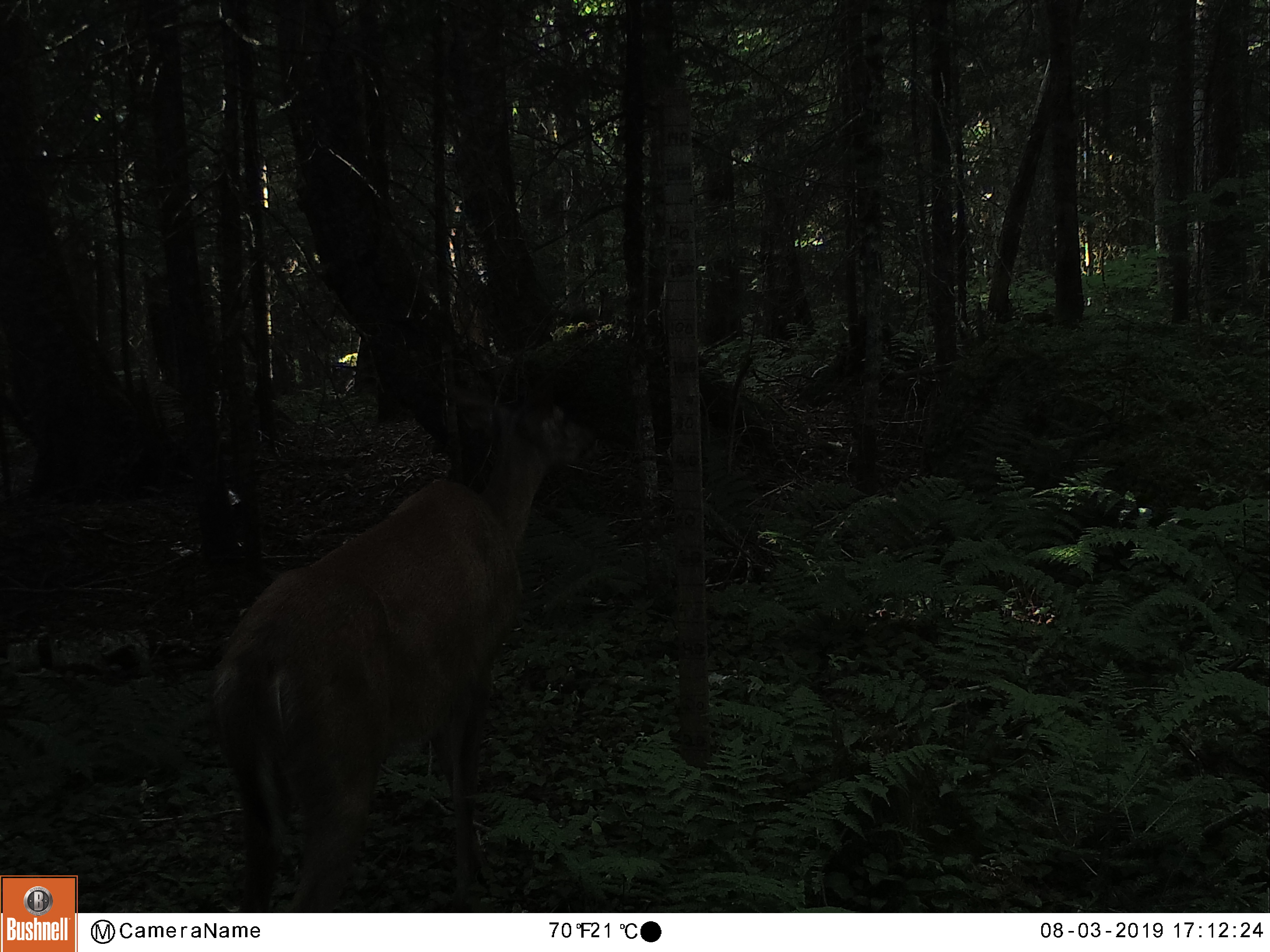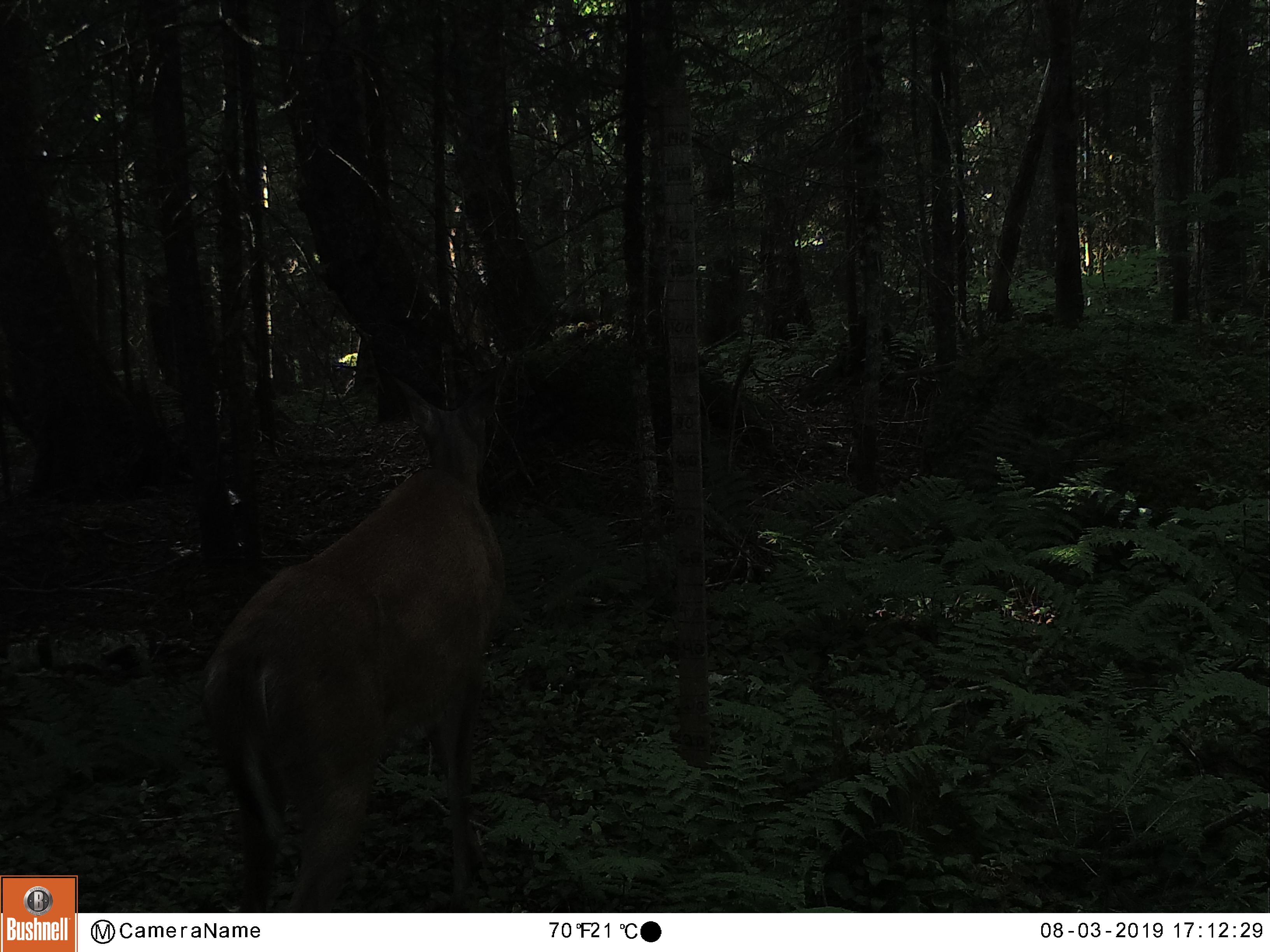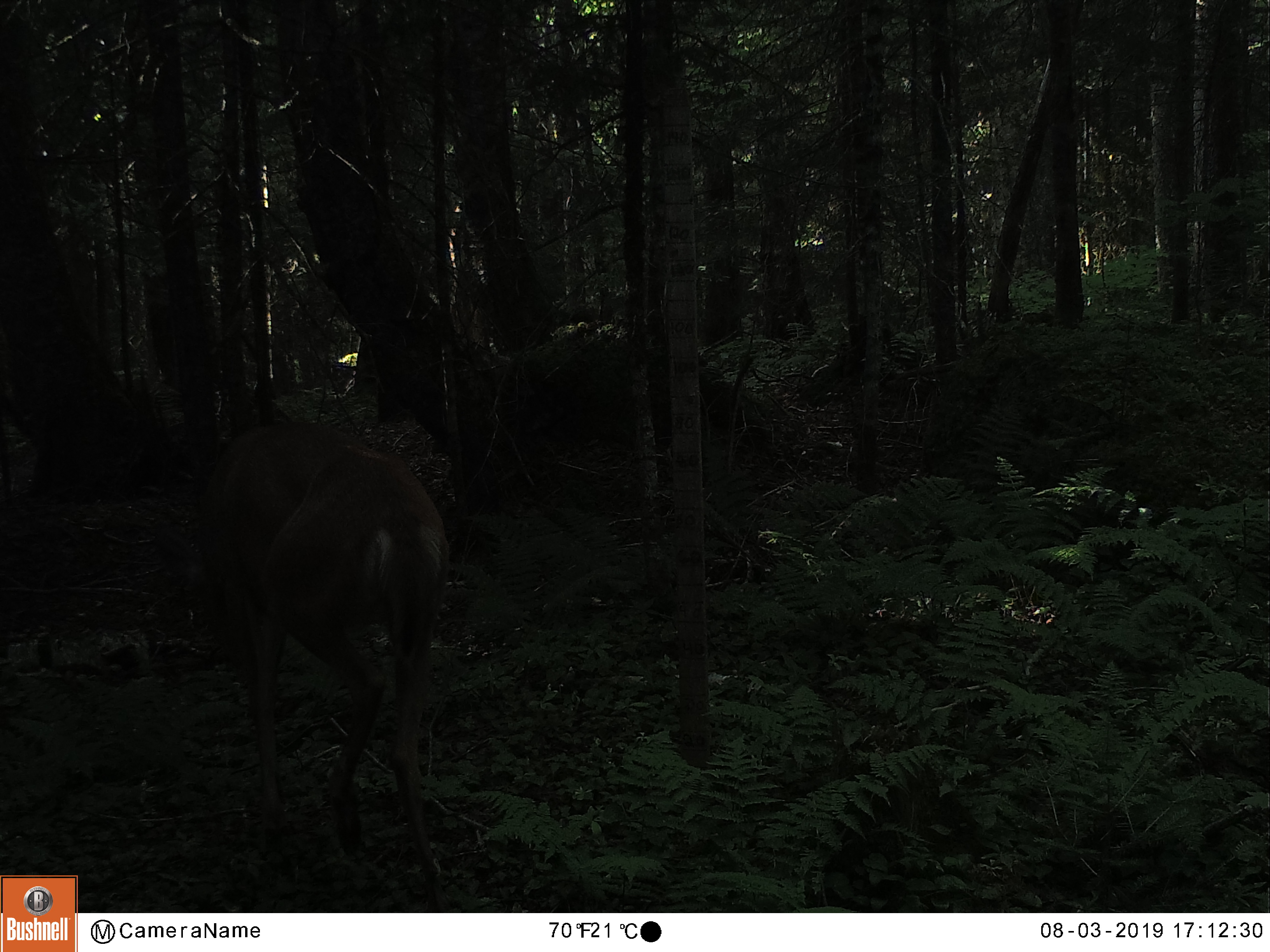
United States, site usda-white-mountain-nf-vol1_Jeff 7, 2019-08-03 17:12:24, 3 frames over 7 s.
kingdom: Animalia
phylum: Chordata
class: Mammalia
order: Artiodactyla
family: Cervidae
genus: Odocoileus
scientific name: Odocoileus virginianus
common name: white-tailed deer